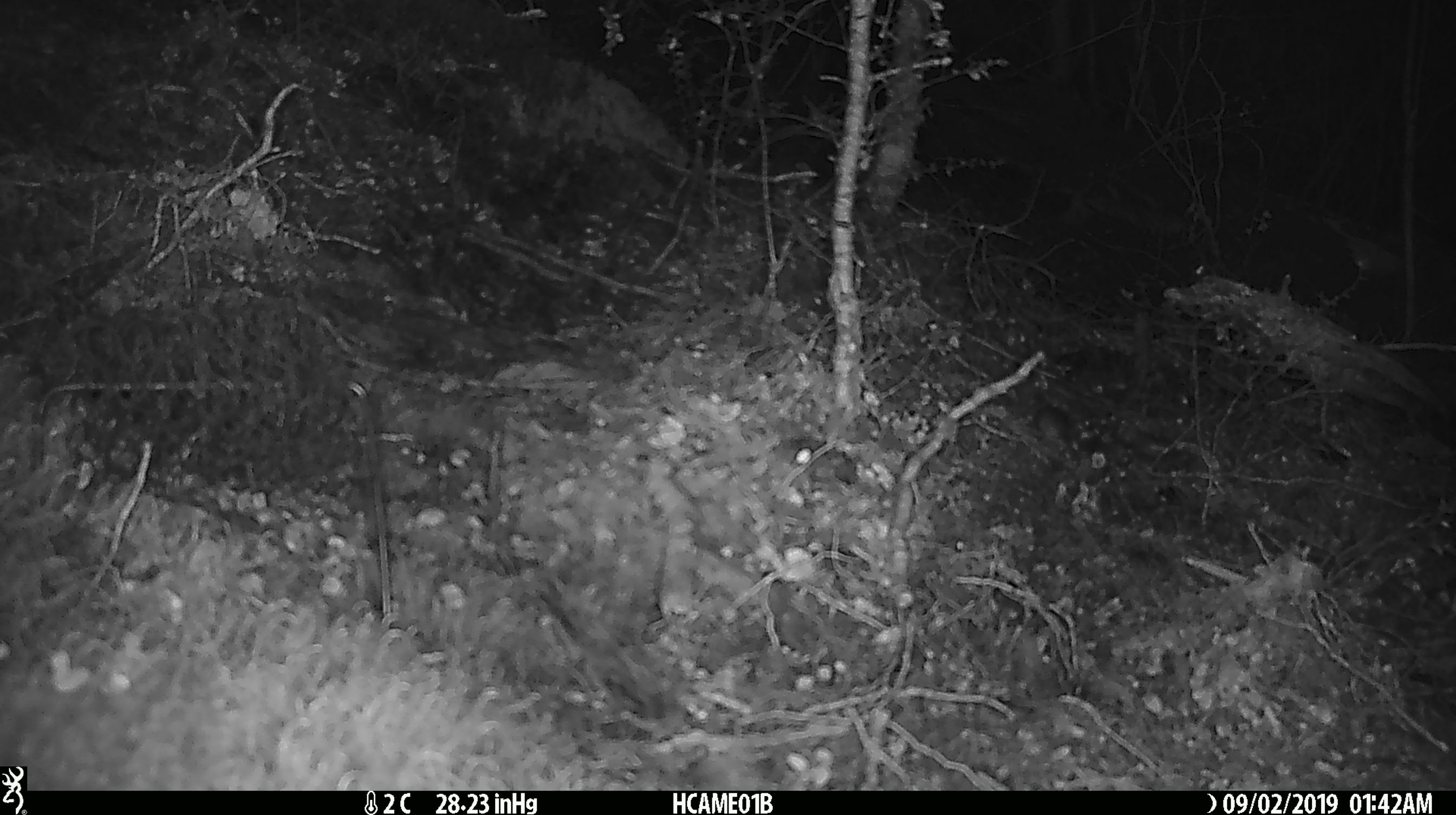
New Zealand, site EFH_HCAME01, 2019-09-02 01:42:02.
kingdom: Animalia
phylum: Chordata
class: Mammalia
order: Rodentia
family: Muridae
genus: Mus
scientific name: Mus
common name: mouse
Mouse (Mus).